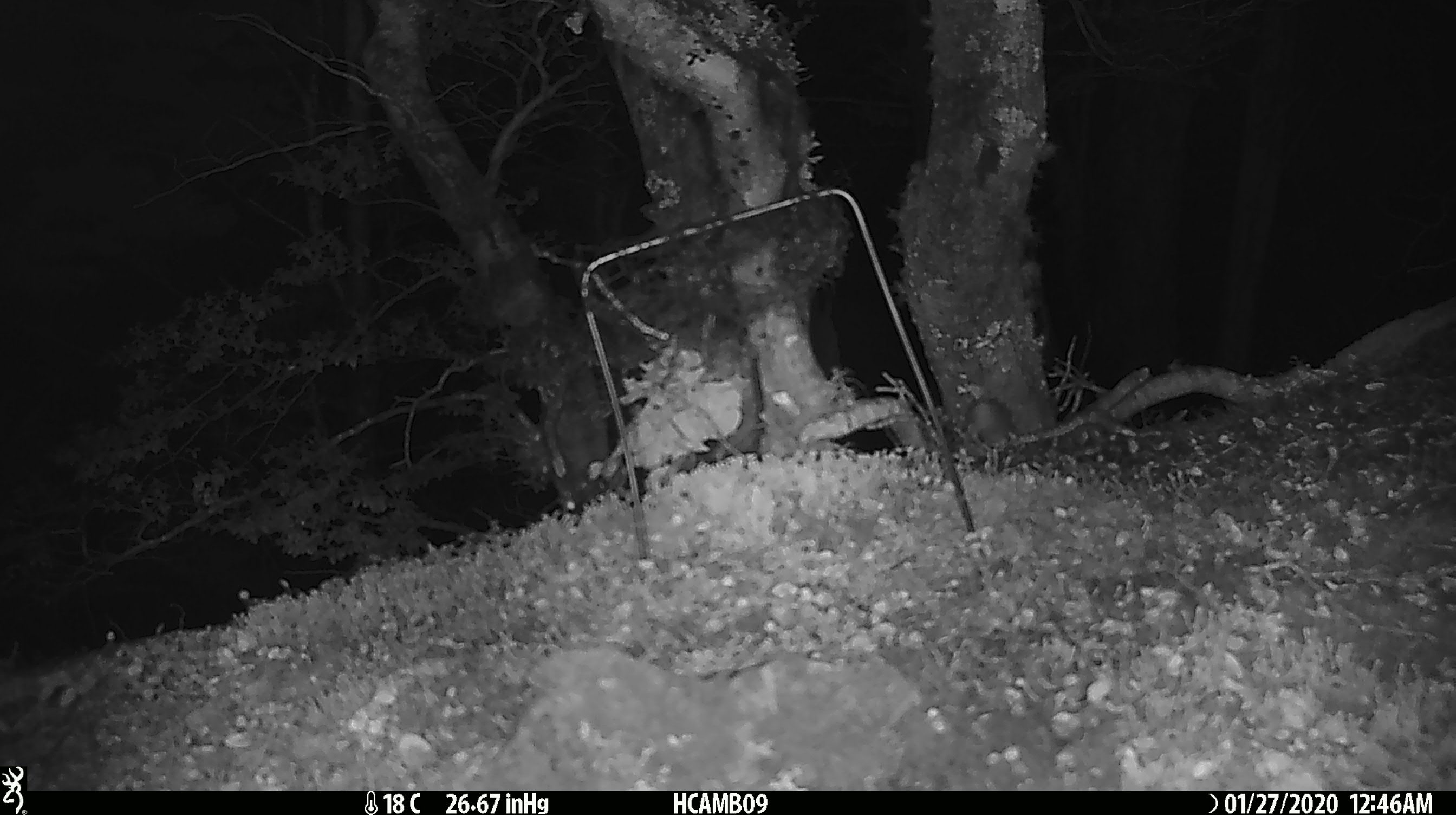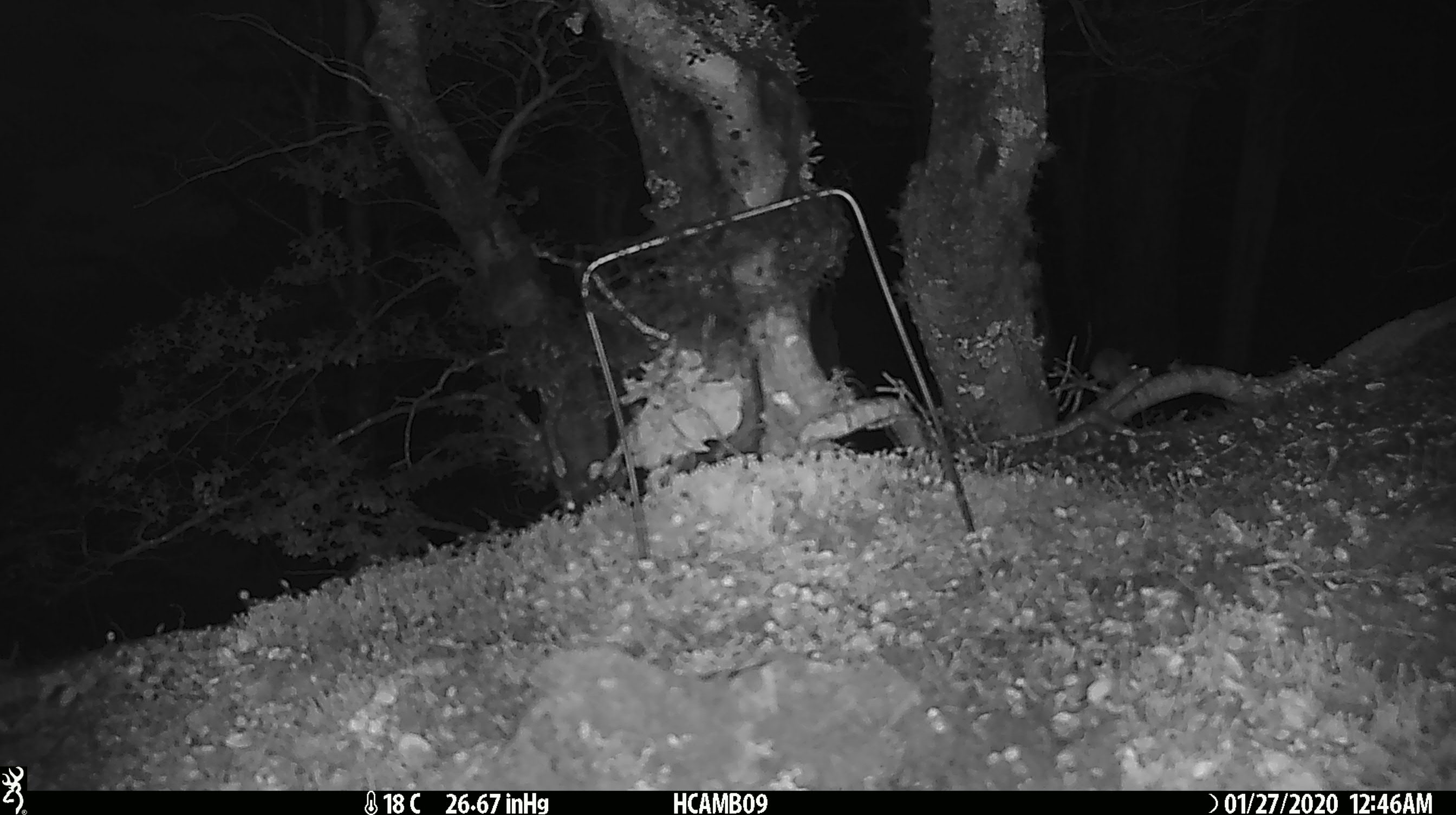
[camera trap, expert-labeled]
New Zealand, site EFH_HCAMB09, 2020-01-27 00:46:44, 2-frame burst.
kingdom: Animalia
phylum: Chordata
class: Mammalia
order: Rodentia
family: Muridae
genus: Mus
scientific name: Mus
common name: mouse